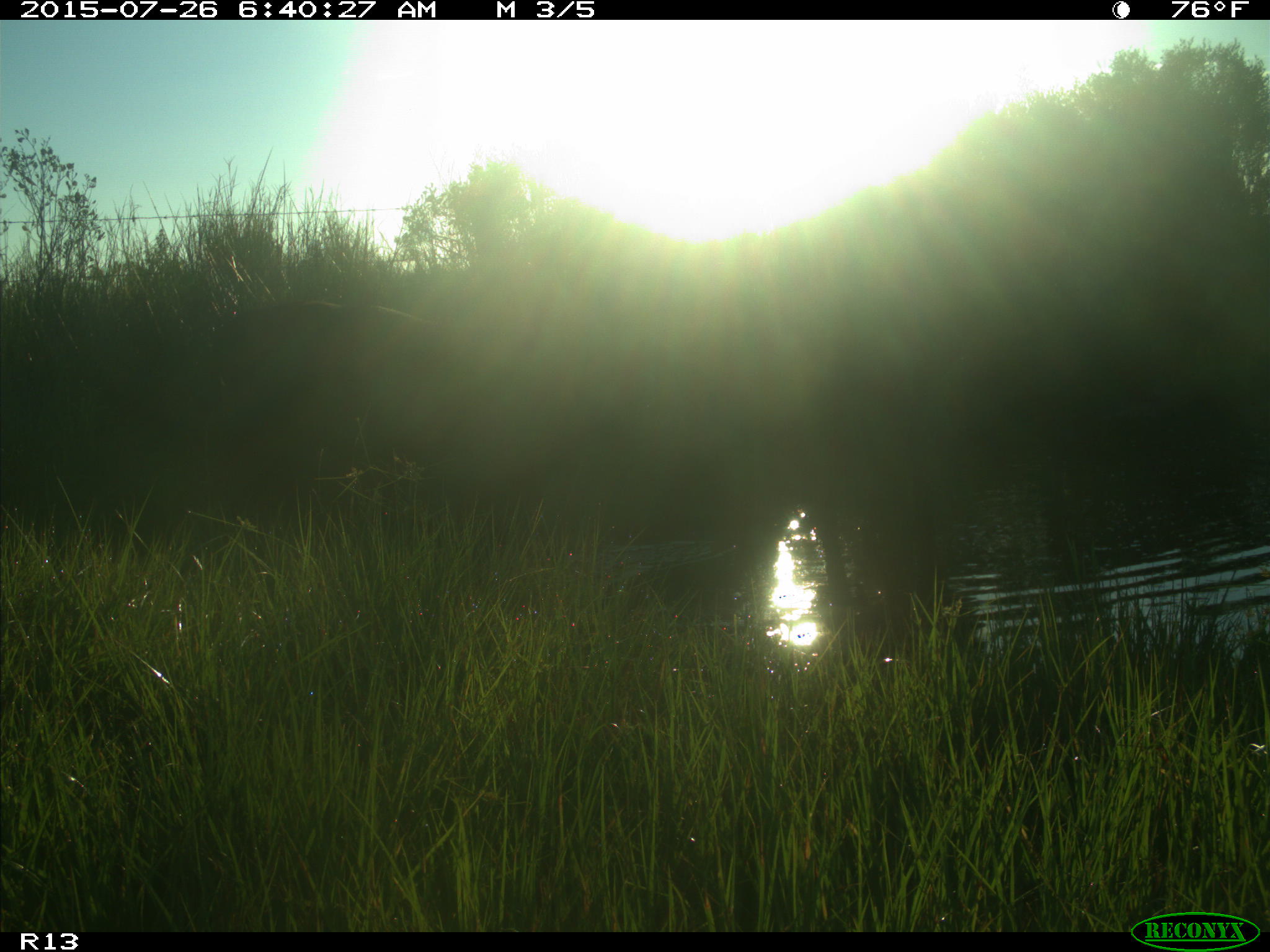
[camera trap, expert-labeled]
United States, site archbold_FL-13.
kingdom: Animalia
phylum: Chordata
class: Mammalia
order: Artiodactyla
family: Bovidae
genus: Bos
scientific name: Bos taurus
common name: domestic cow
Bos taurus (domestic cow).